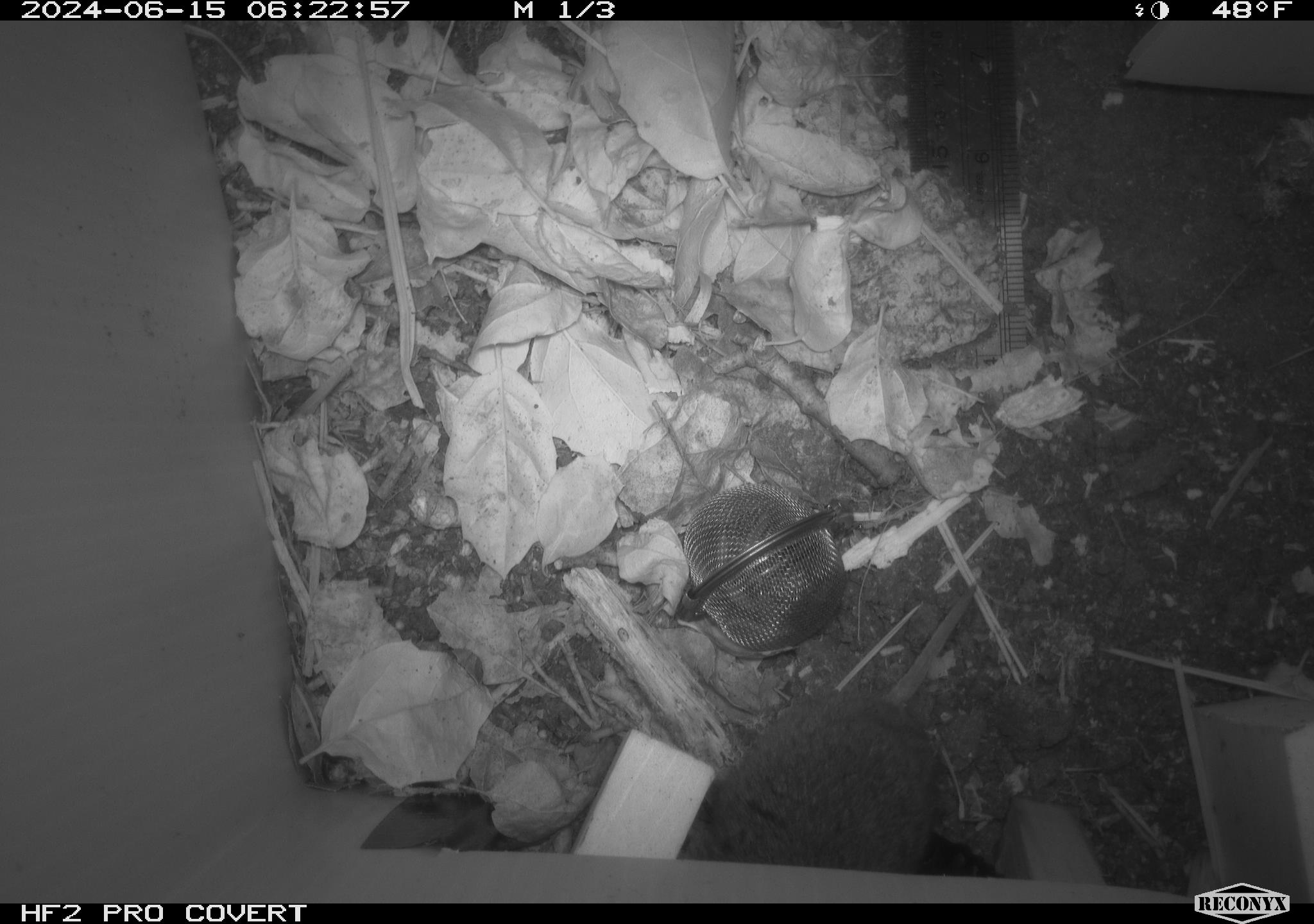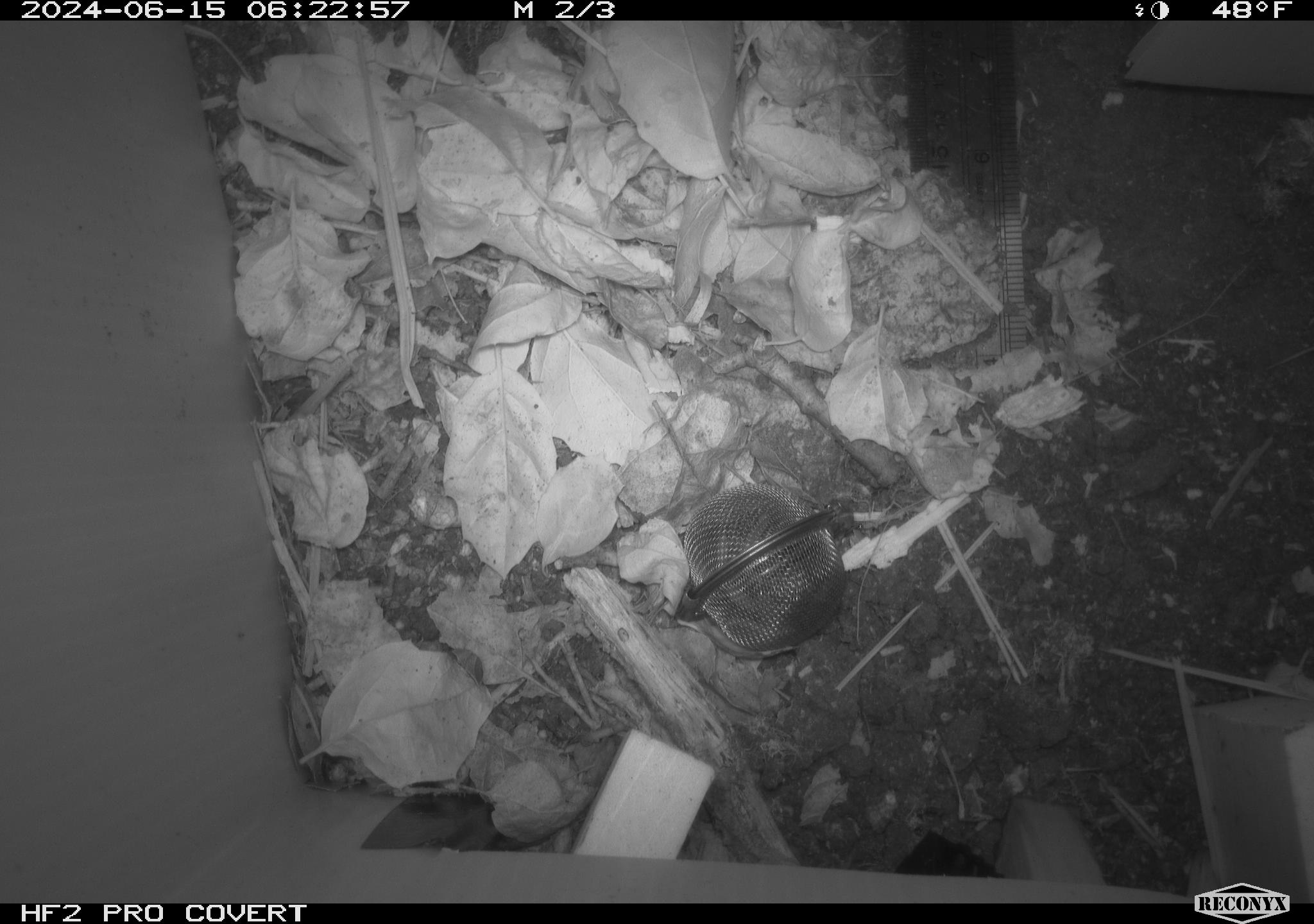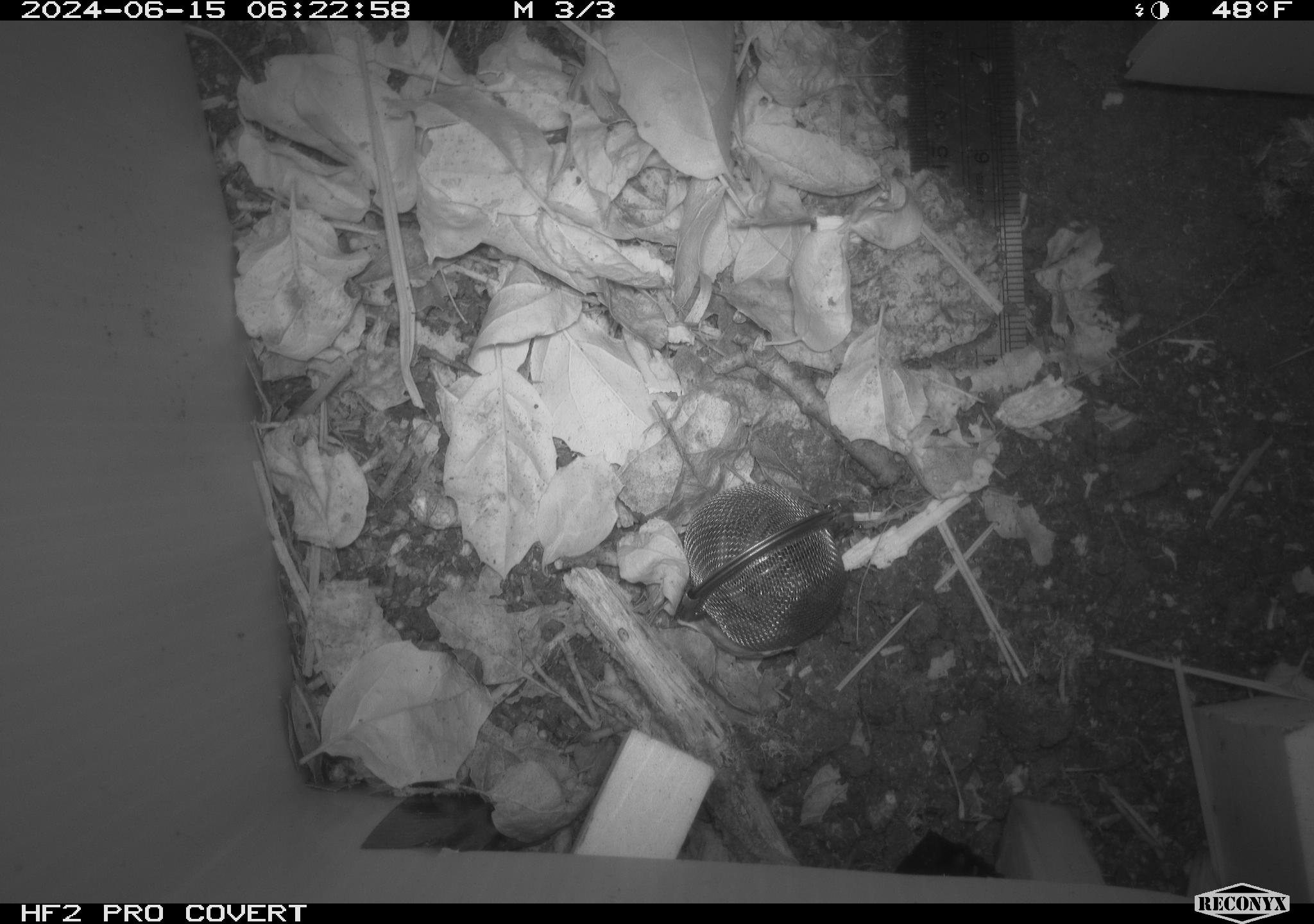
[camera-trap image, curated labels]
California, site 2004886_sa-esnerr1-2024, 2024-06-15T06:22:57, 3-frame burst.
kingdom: Animalia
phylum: Chordata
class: Mammalia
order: Rodentia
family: Cricetidae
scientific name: Cricetidae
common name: hamsters, voles, lemmings, and allies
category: cricetidae family